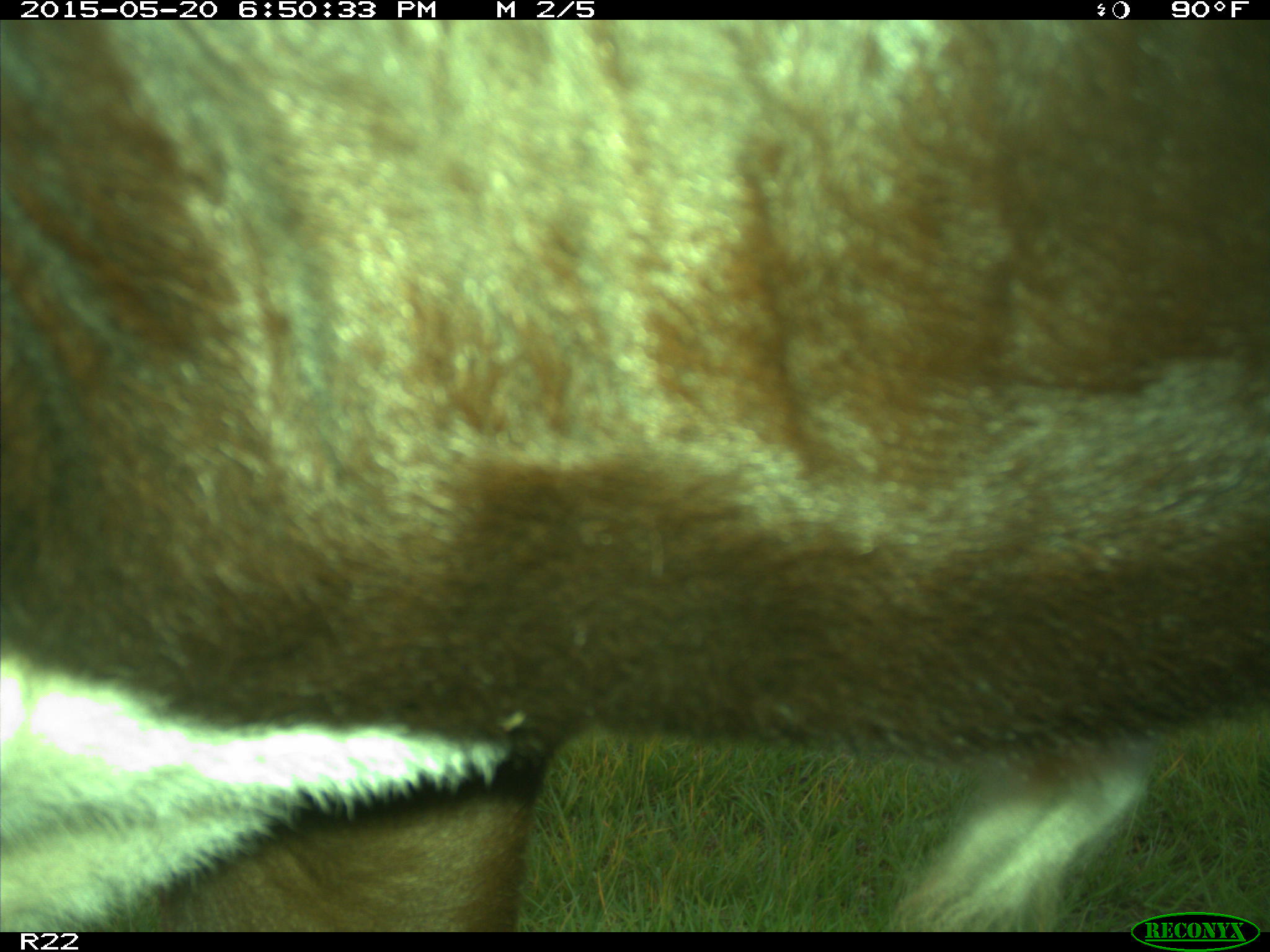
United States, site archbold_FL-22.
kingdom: Animalia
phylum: Chordata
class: Mammalia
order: Artiodactyla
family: Bovidae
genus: Bos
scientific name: Bos taurus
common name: domestic cow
Bos taurus (domestic cow).